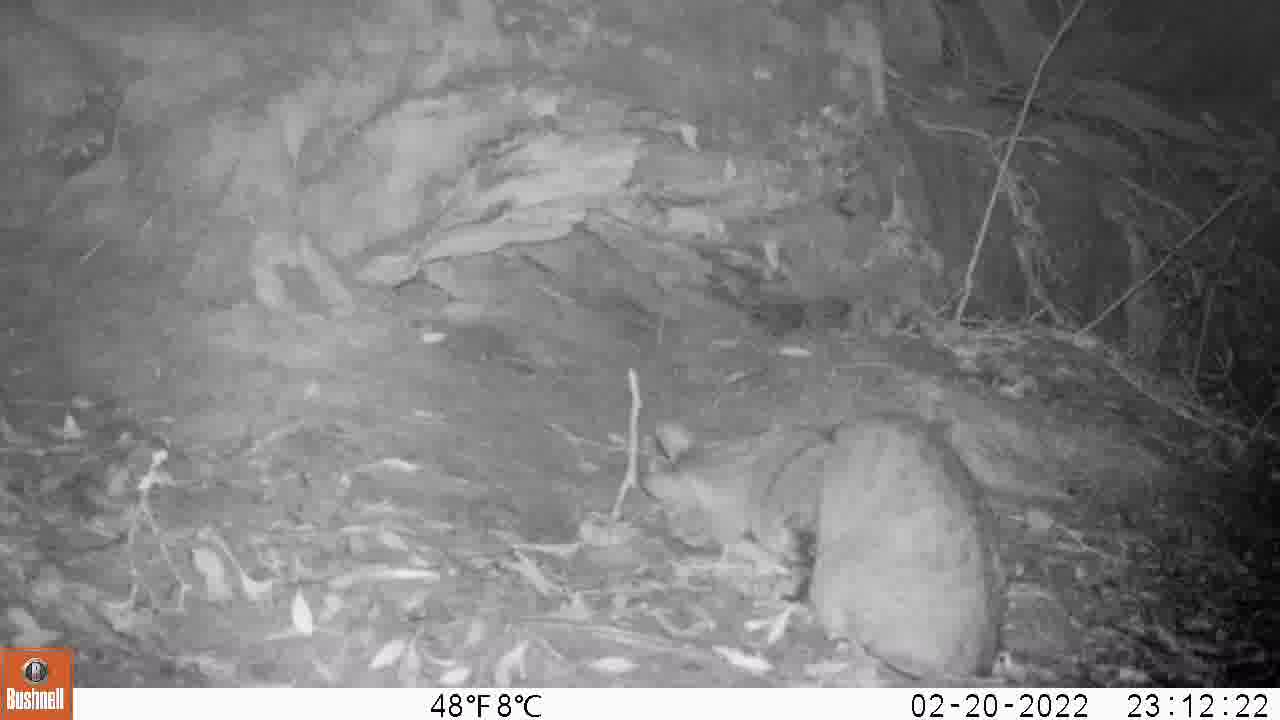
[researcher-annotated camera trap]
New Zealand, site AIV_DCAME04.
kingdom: Animalia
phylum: Chordata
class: Mammalia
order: Carnivora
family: Felidae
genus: Felis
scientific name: Felis catus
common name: domestic cat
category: cat